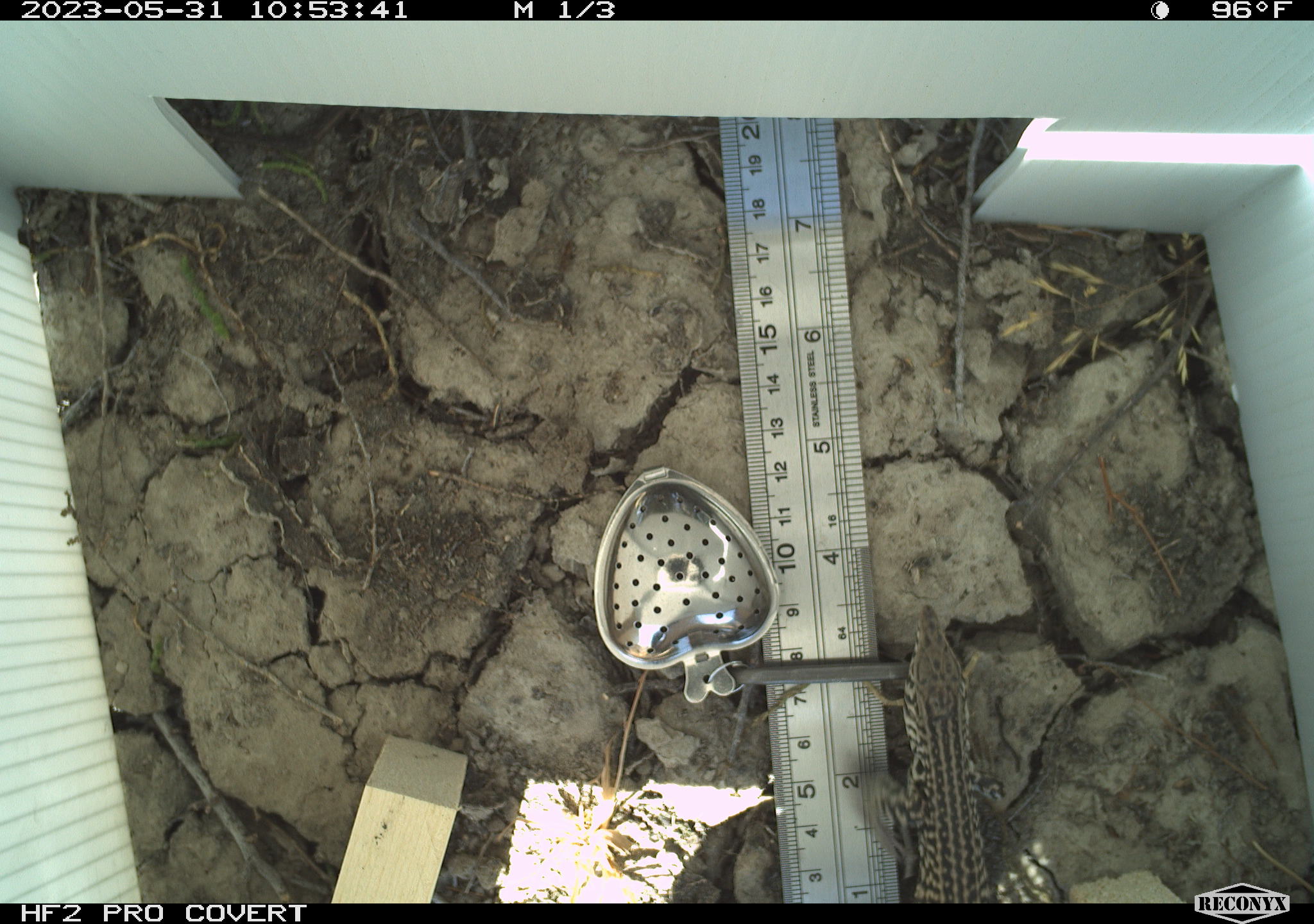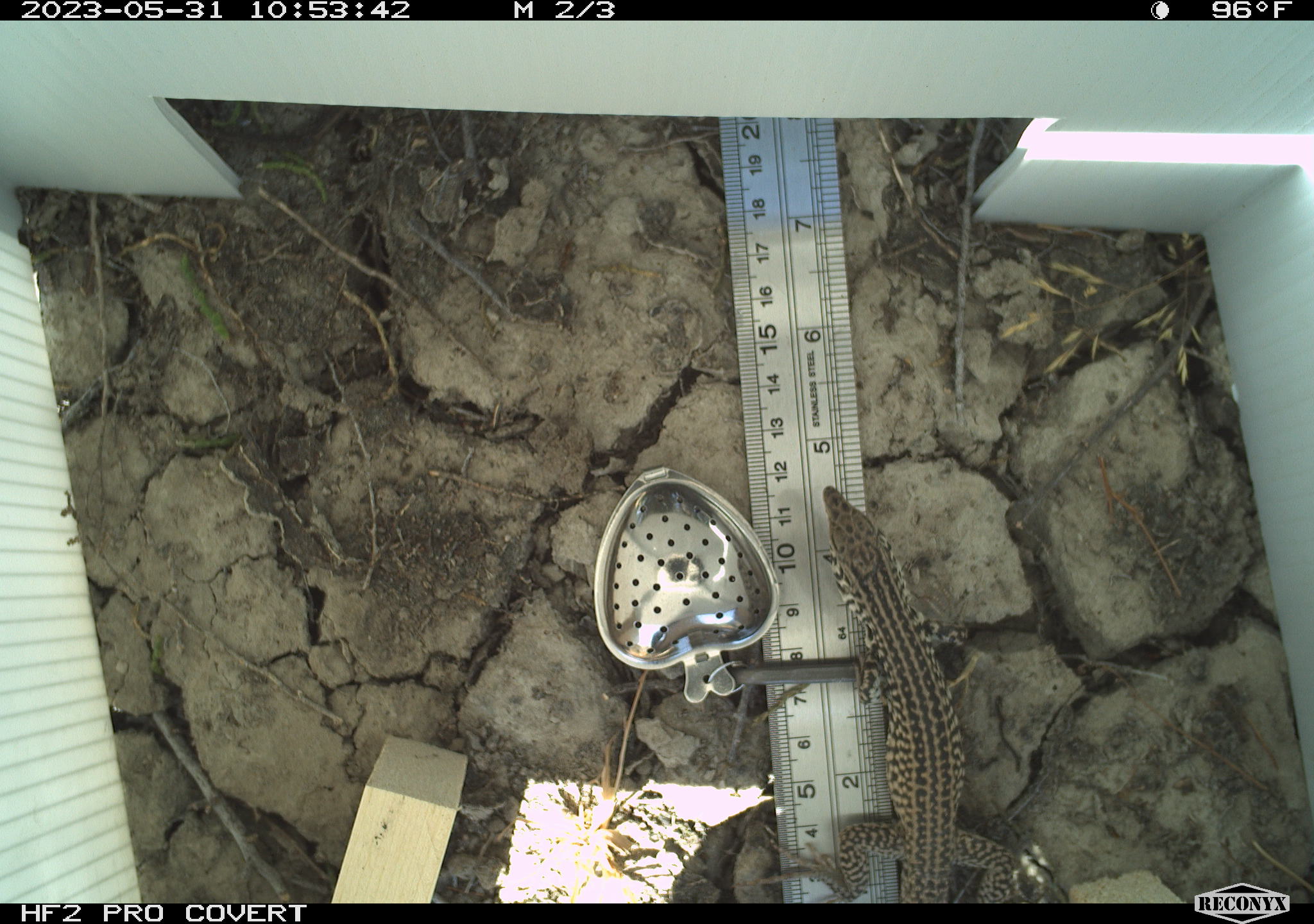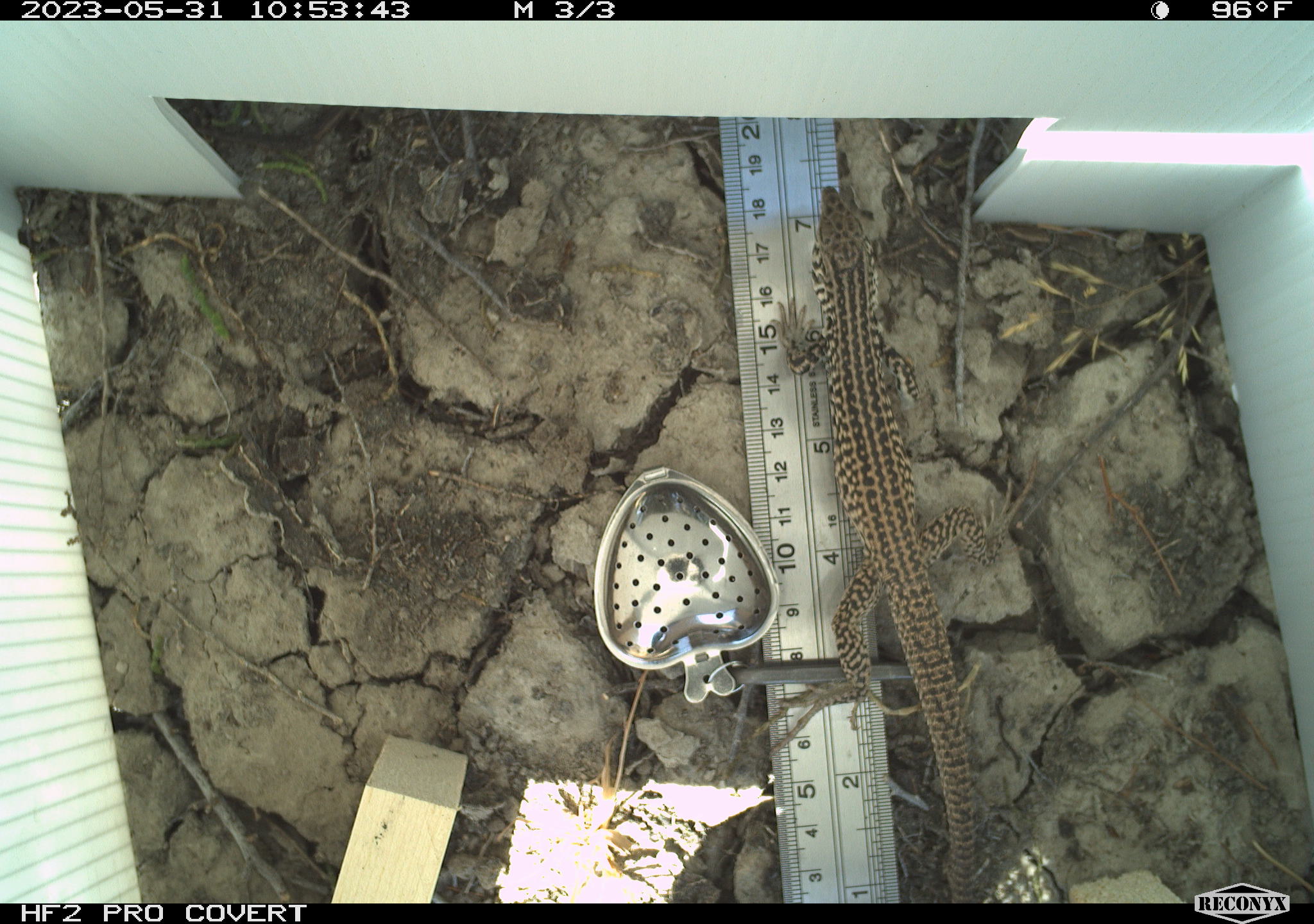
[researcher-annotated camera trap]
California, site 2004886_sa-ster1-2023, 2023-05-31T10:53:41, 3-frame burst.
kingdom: Animalia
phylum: Chordata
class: Reptilia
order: Squamata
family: Teiidae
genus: Aspidoscelis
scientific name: Aspidoscelis tigris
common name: western whiptail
Western whiptail (Aspidoscelis tigris).